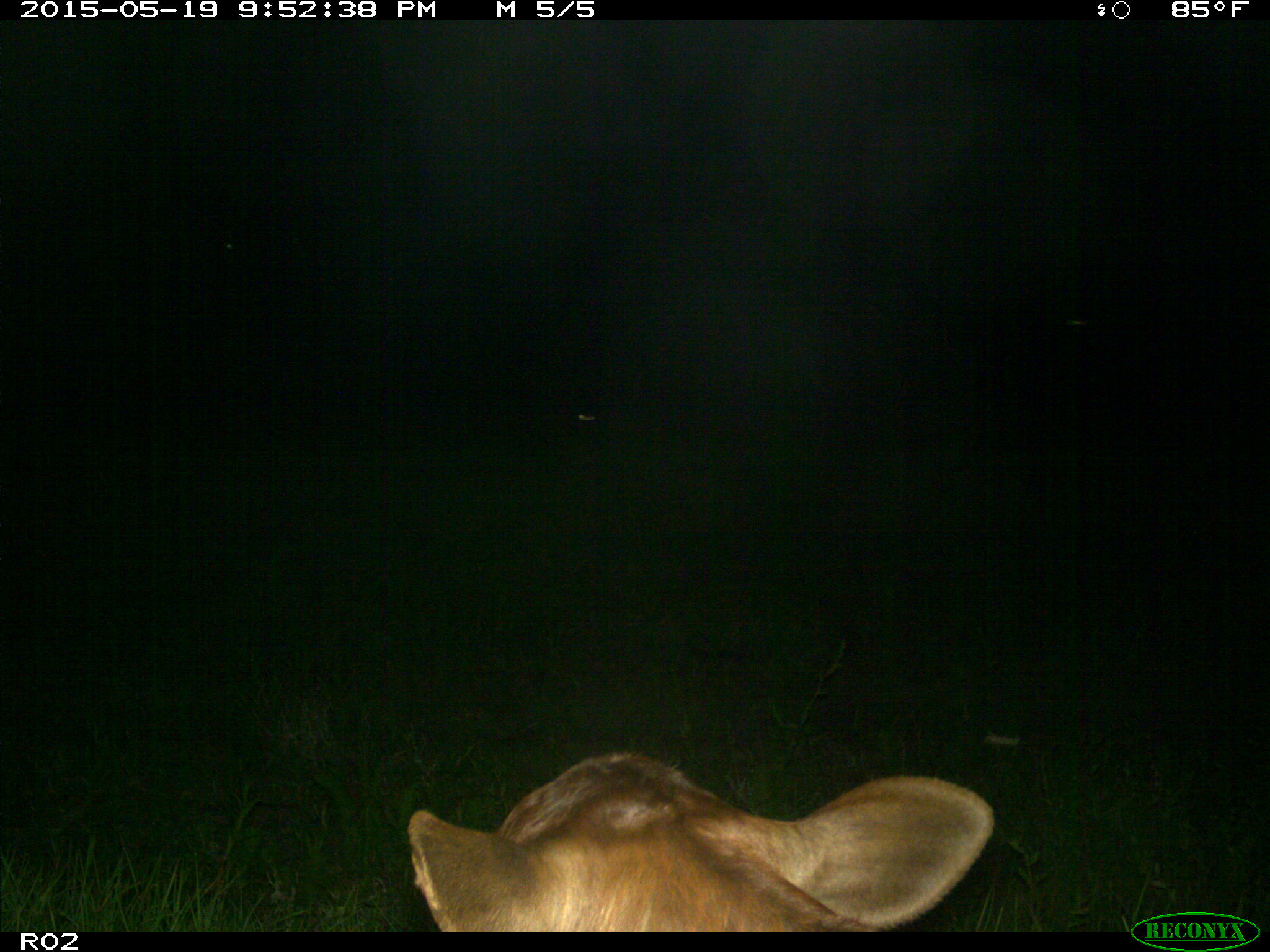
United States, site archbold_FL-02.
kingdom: Animalia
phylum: Chordata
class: Mammalia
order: Artiodactyla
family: Bovidae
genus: Bos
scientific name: Bos taurus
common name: domestic cow